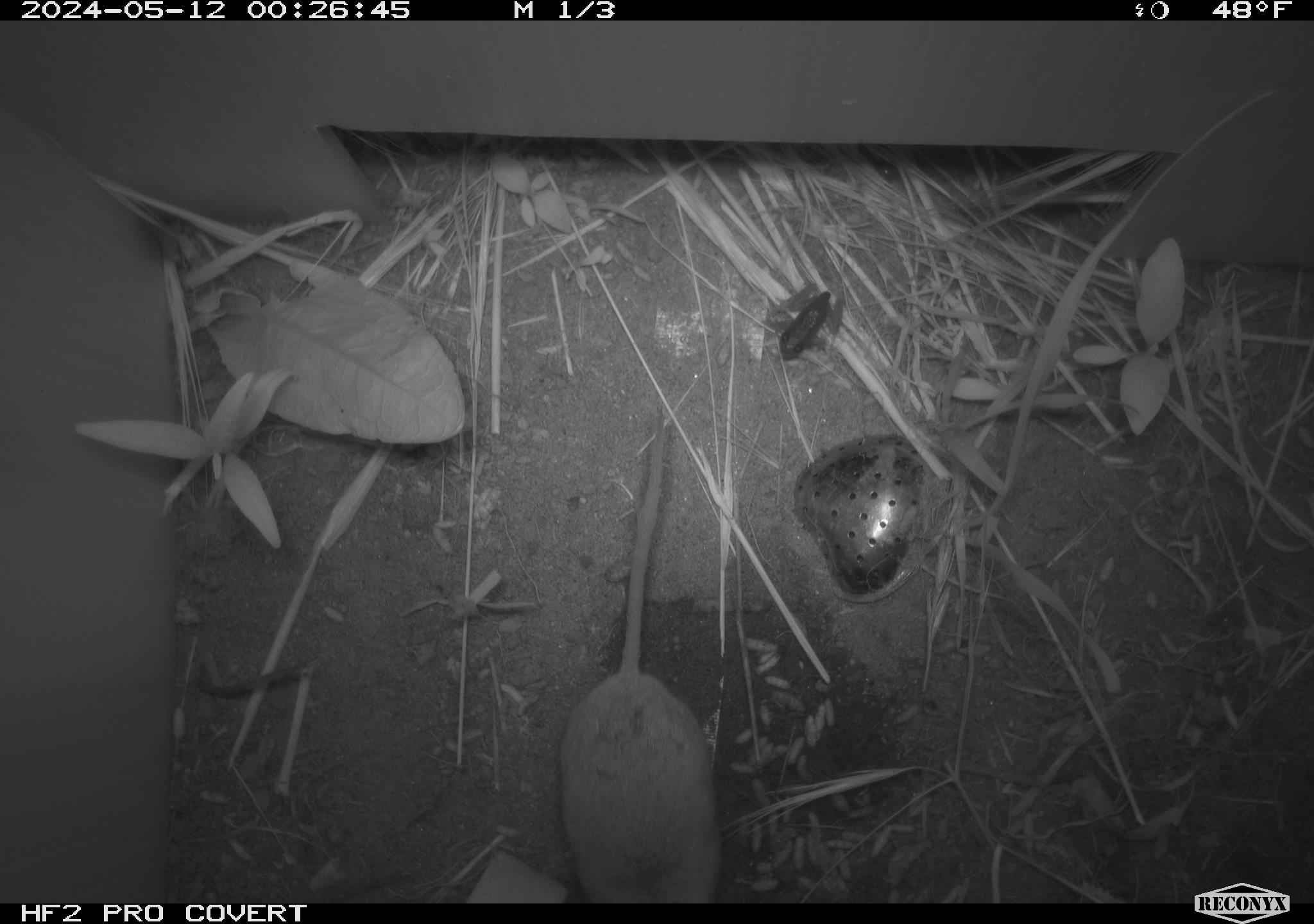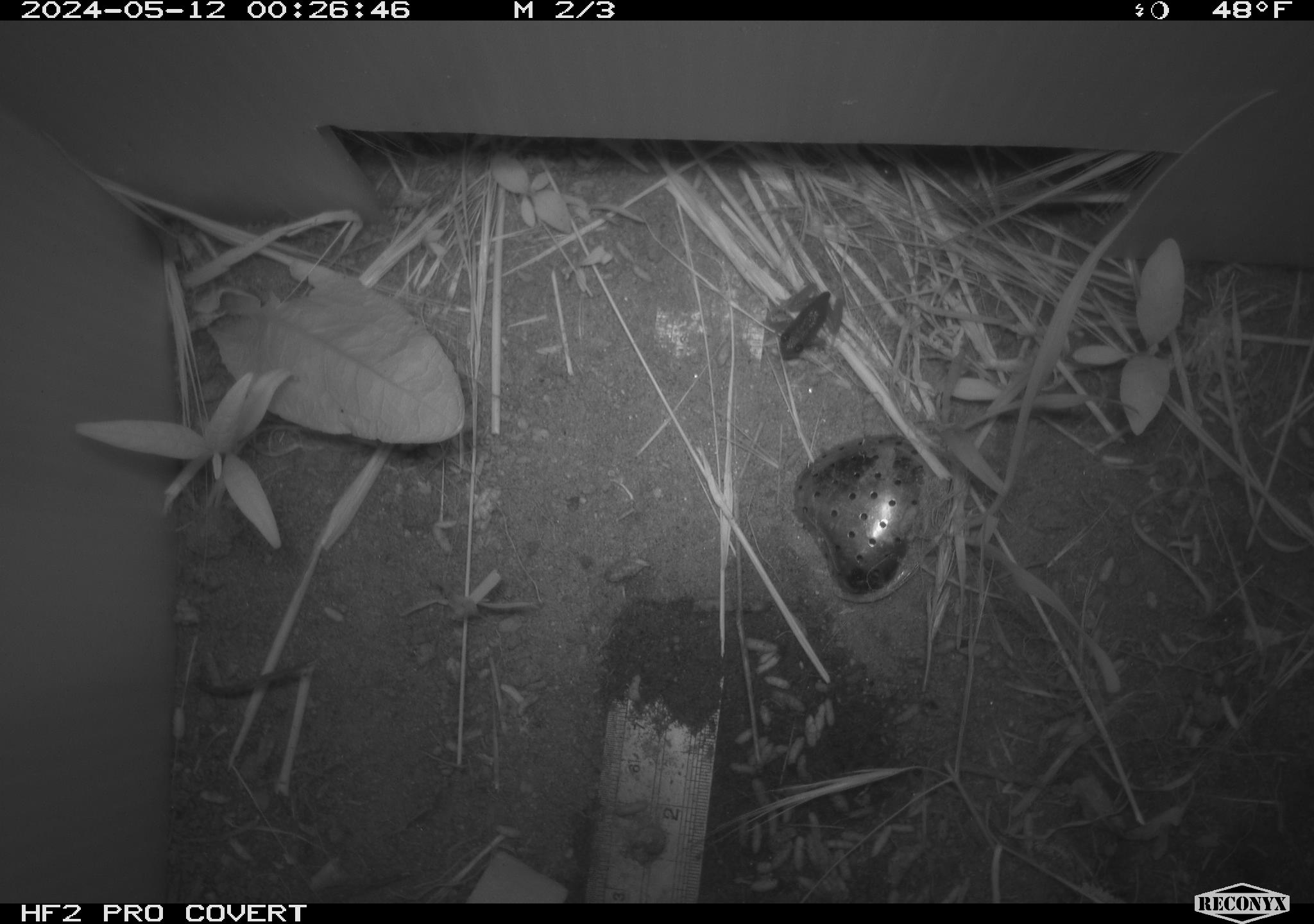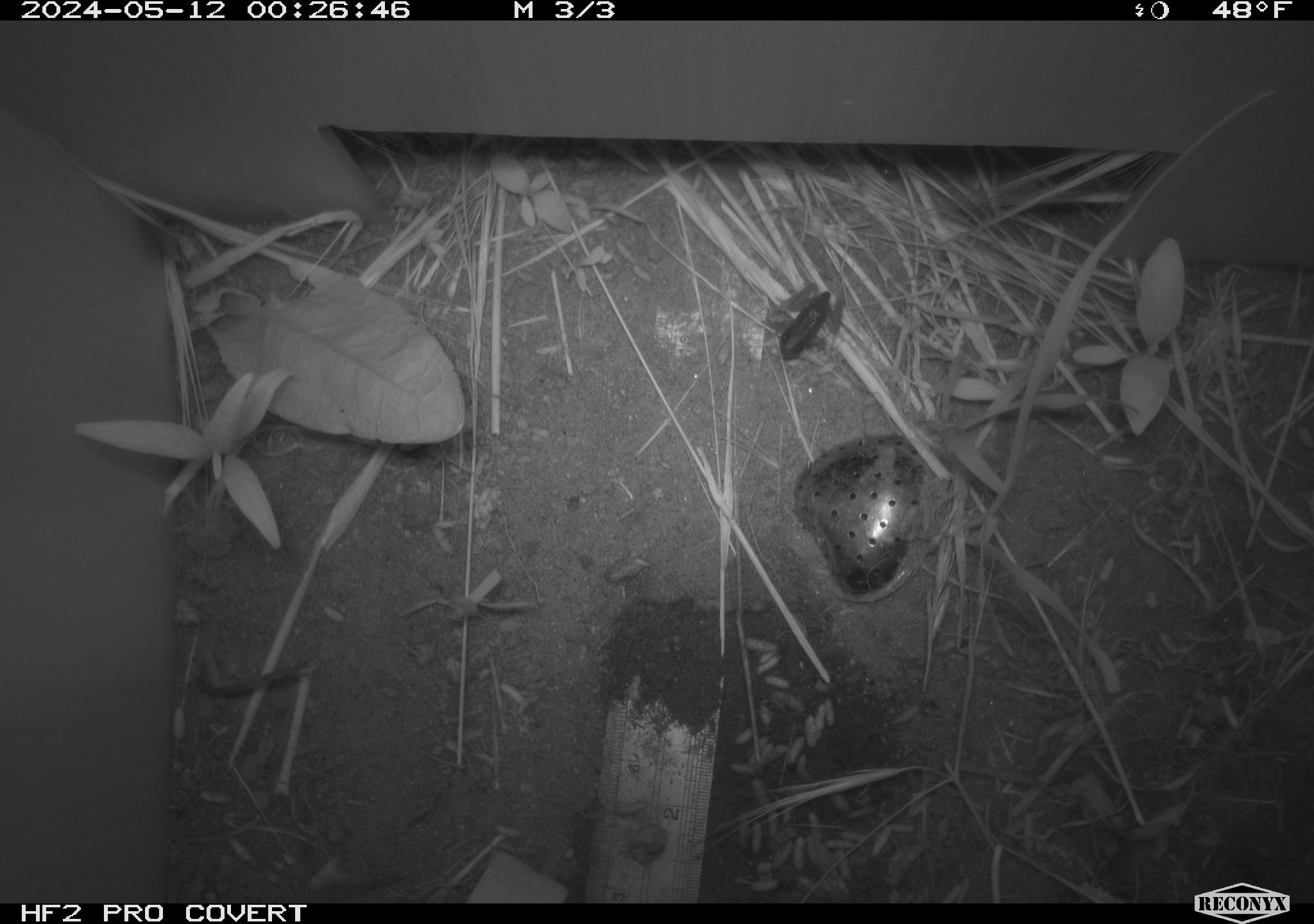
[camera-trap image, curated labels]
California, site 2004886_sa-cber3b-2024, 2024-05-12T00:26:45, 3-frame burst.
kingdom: Animalia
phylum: Chordata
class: Mammalia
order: Rodentia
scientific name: Rodentia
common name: mouse species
Mouse species (Rodentia).